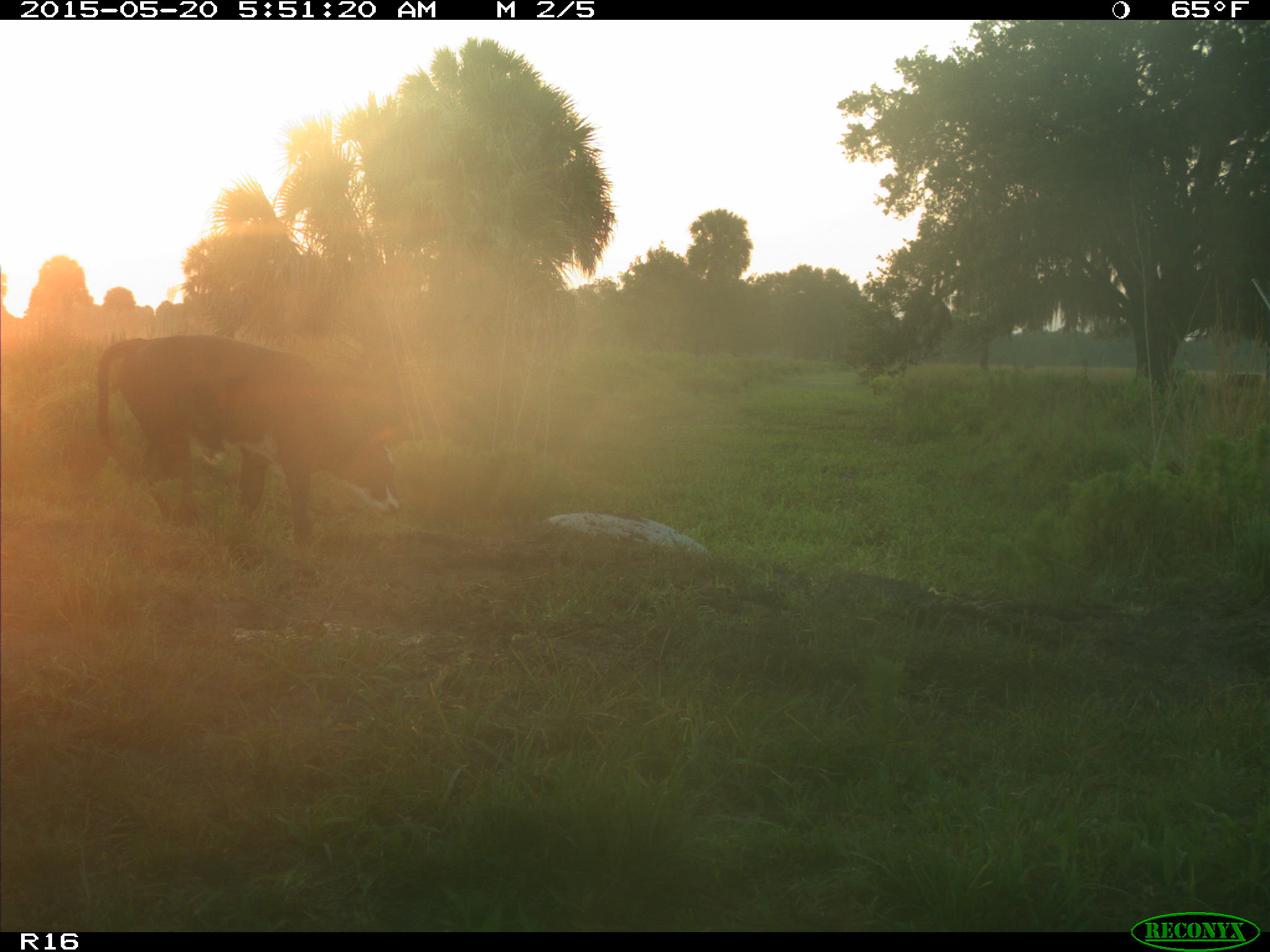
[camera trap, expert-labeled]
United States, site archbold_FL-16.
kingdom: Animalia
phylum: Chordata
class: Mammalia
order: Artiodactyla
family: Bovidae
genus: Bos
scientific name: Bos taurus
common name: domestic cow